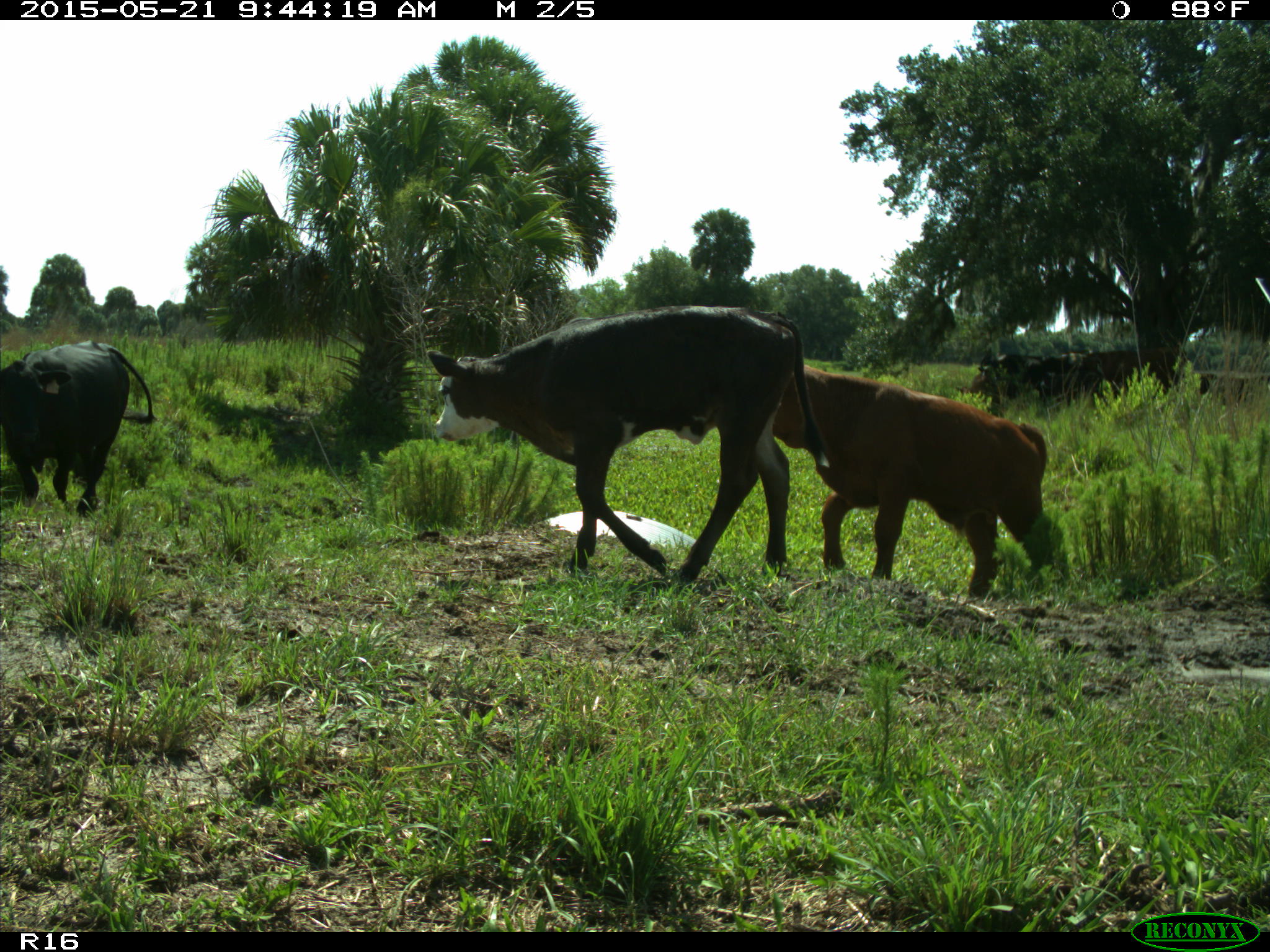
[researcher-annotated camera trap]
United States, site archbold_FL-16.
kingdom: Animalia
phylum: Chordata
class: Mammalia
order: Artiodactyla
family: Bovidae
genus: Bos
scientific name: Bos taurus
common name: domestic cow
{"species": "Bos taurus (domestic cow)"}